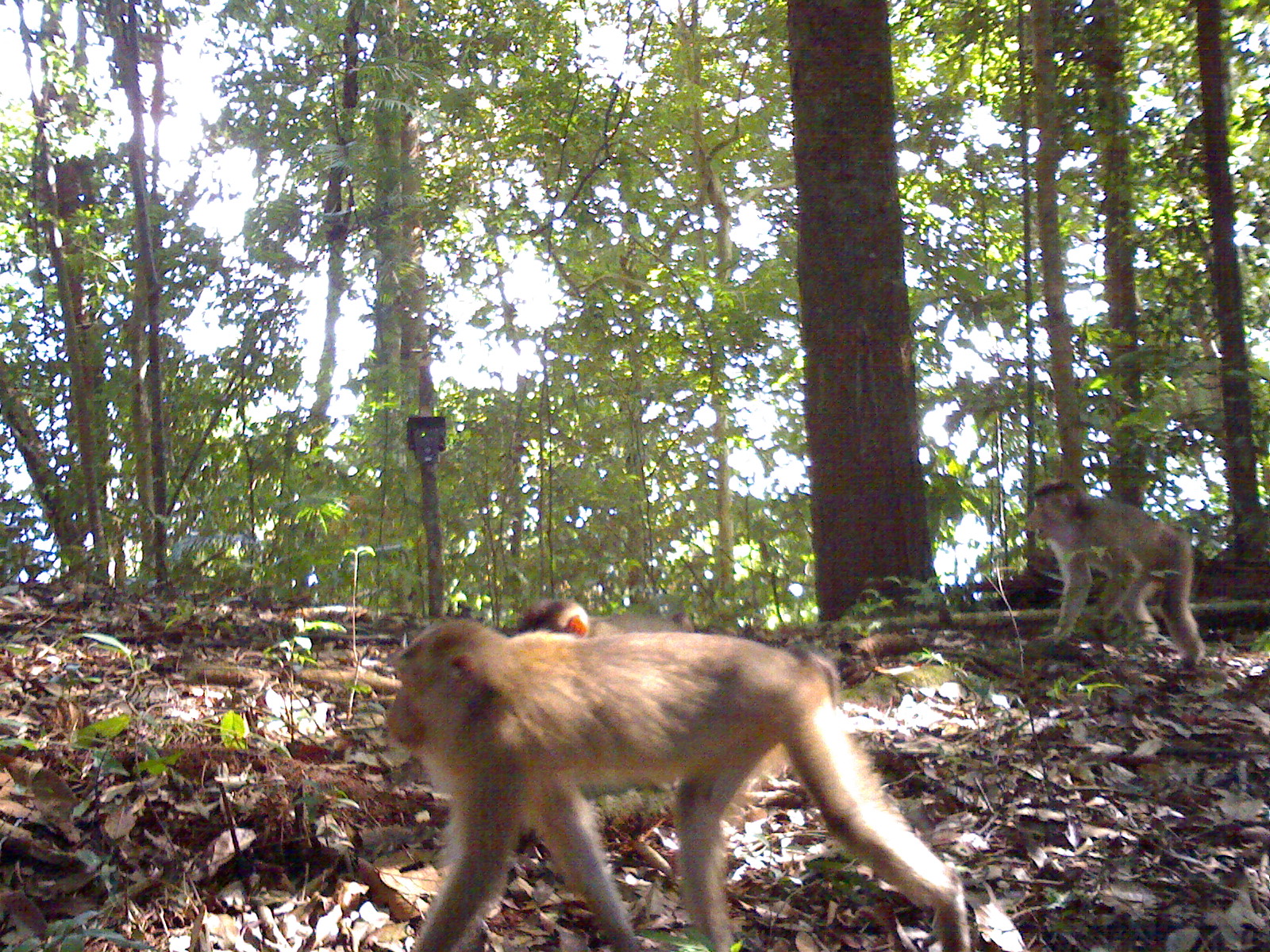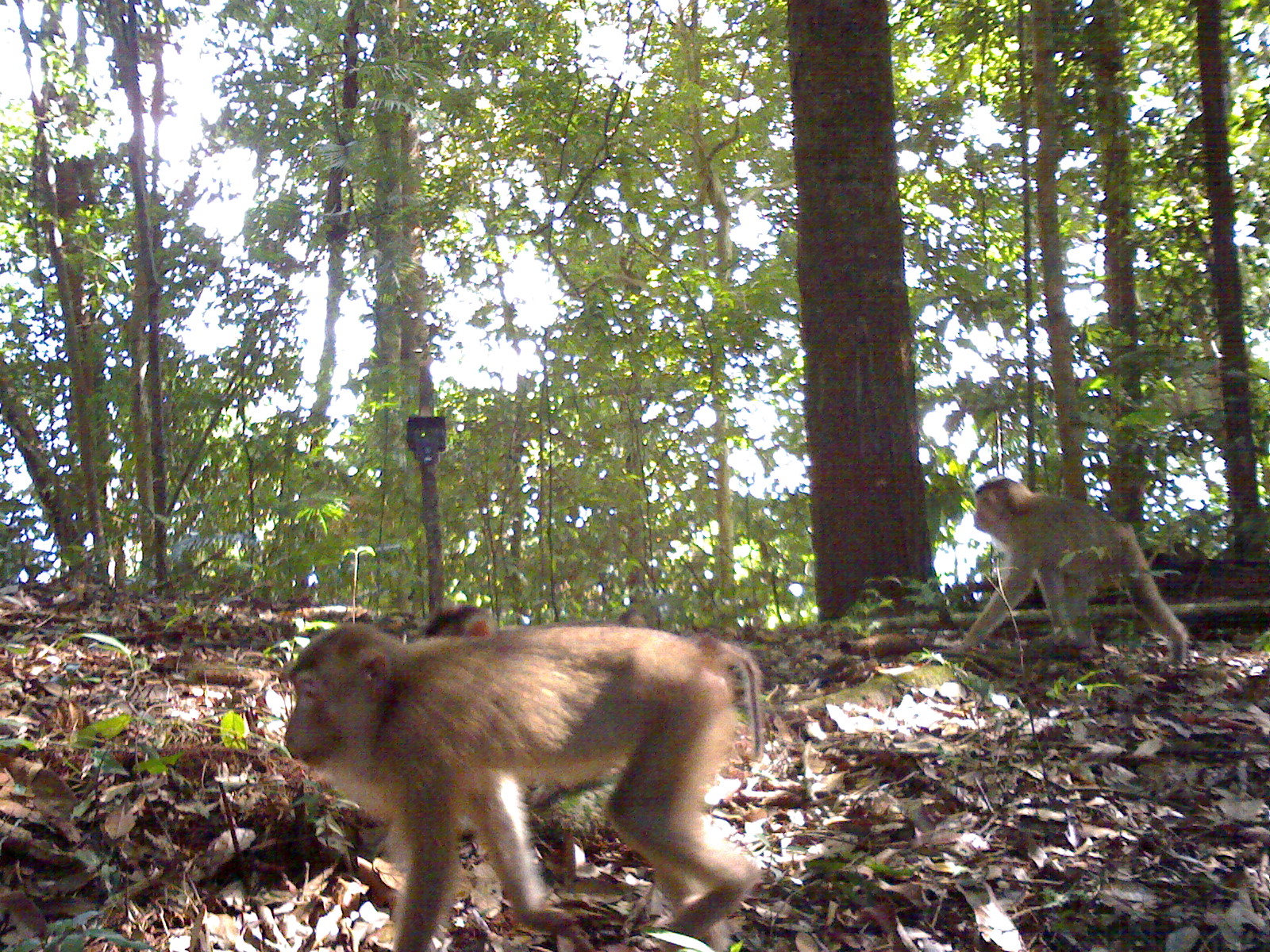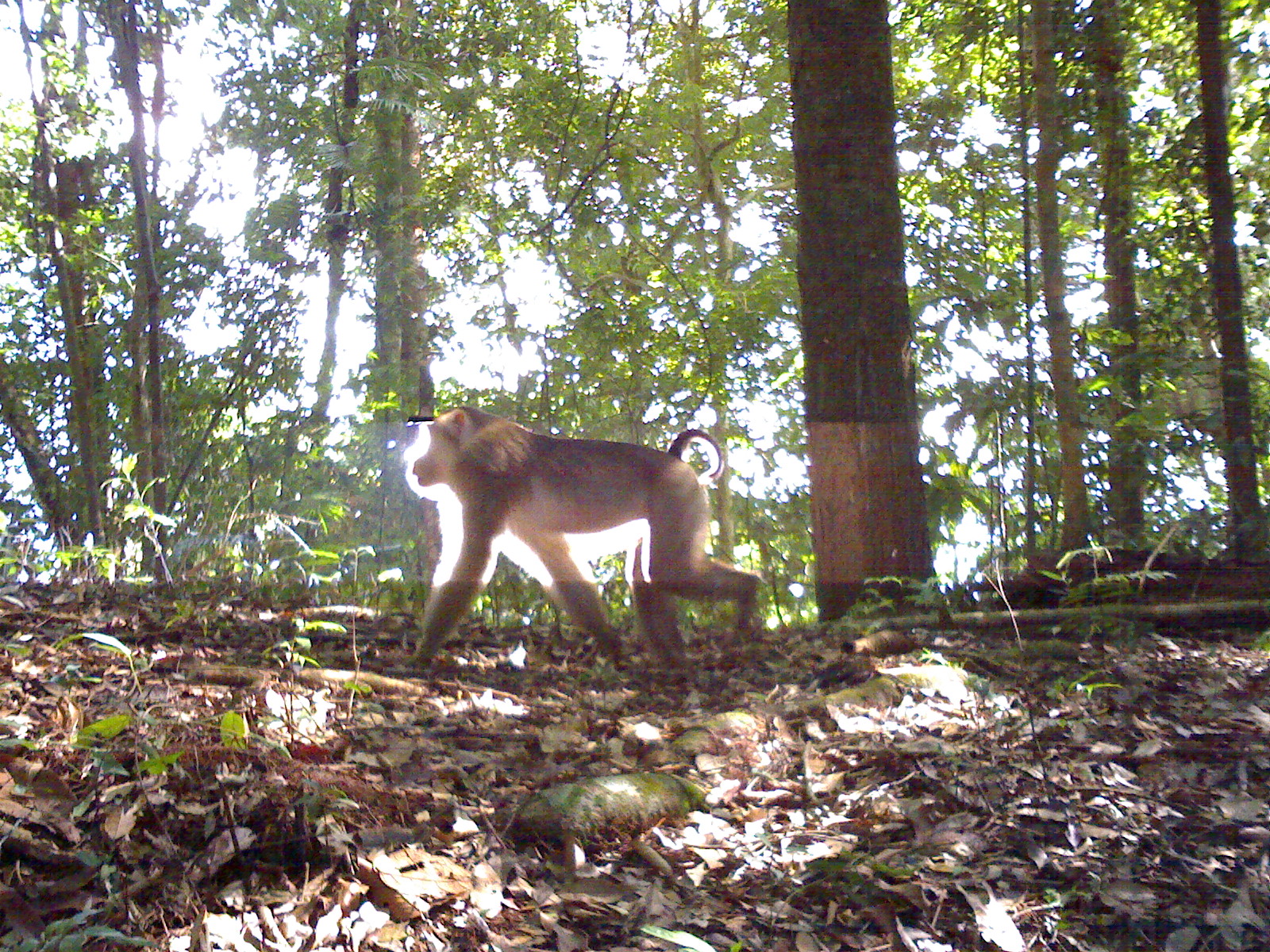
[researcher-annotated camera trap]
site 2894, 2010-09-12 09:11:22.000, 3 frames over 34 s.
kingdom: Animalia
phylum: Chordata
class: Mammalia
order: Primates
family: Cercopithecidae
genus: Macaca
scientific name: Macaca nemestrina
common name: southern pig-tailed macaque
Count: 2.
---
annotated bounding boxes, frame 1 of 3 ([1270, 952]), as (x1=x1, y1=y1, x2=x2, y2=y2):
macaca nemestrina: (x1=381, y1=617, x2=973, y2=952); (x1=1028, y1=477, x2=1206, y2=666); (x1=515, y1=598, x2=695, y2=630)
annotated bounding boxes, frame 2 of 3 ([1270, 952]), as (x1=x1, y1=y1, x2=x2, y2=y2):
macaca nemestrina: (x1=280, y1=621, x2=763, y2=952); (x1=943, y1=477, x2=1187, y2=667); (x1=416, y1=603, x2=647, y2=636)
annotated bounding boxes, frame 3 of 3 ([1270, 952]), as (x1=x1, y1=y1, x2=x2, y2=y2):
macaca nemestrina: (x1=404, y1=403, x2=759, y2=676)